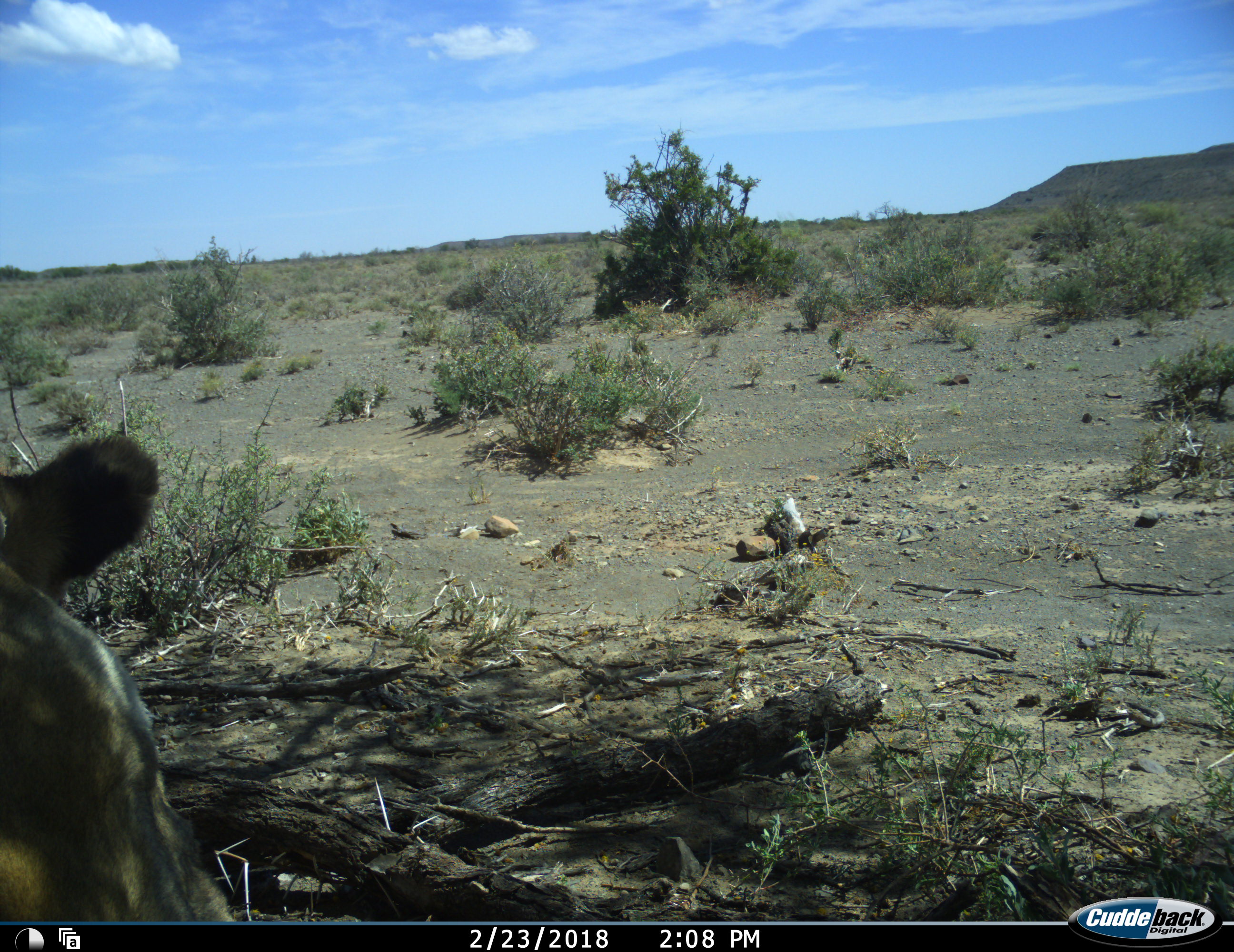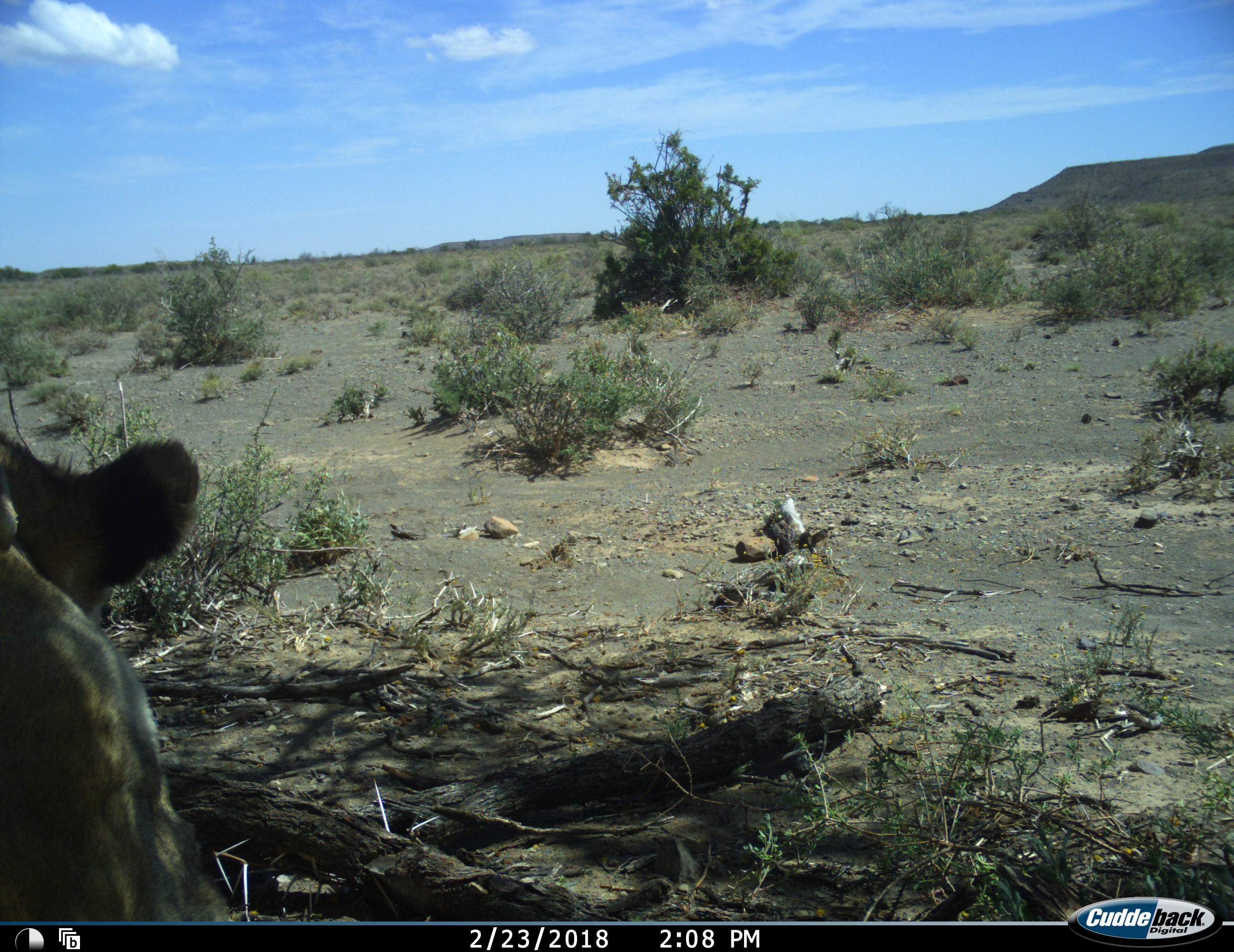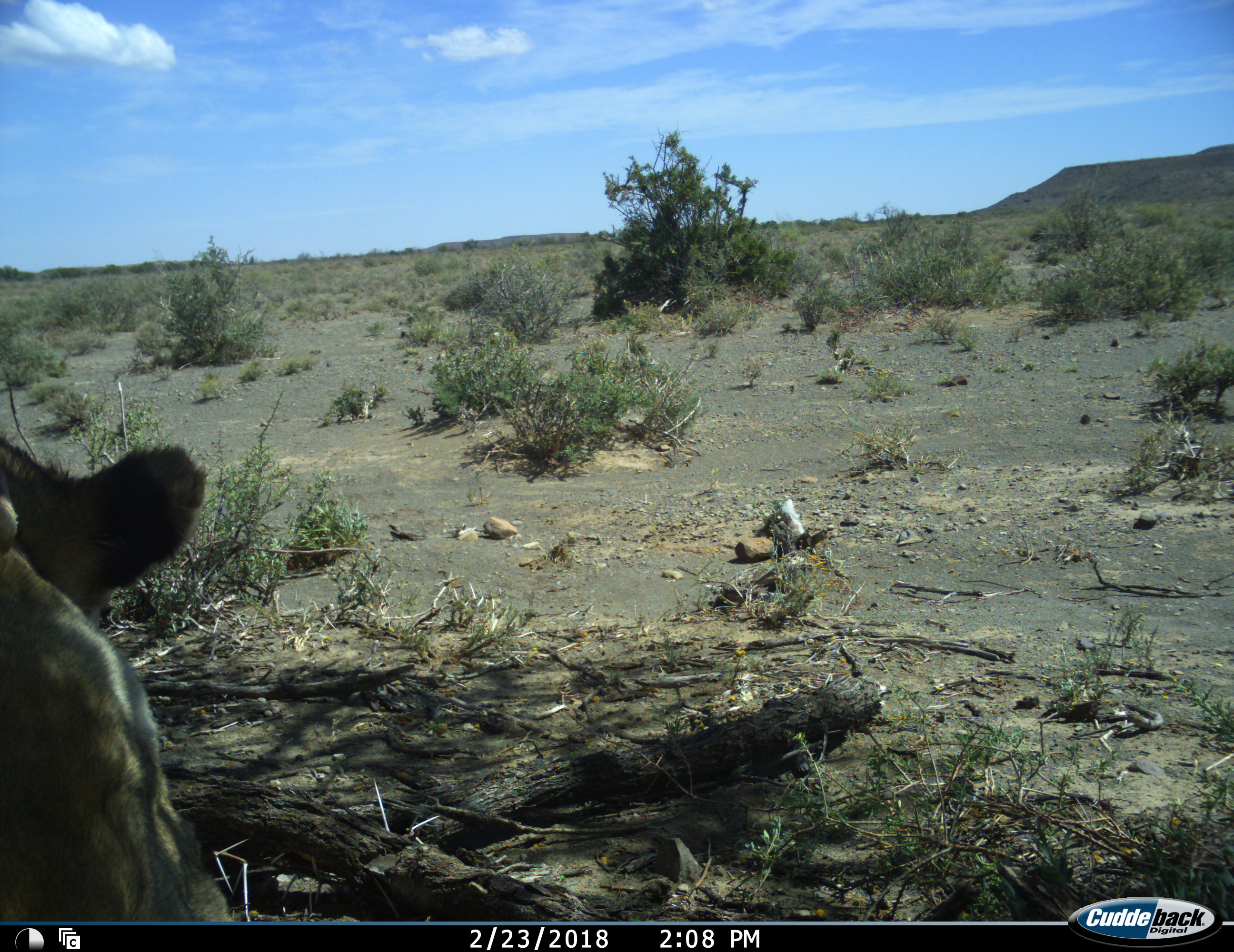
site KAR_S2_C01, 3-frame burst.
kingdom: Animalia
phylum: Chordata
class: Mammalia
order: Carnivora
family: Felidae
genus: Panthera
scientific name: Panthera leo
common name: lion female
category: lionfemale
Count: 1.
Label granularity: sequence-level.